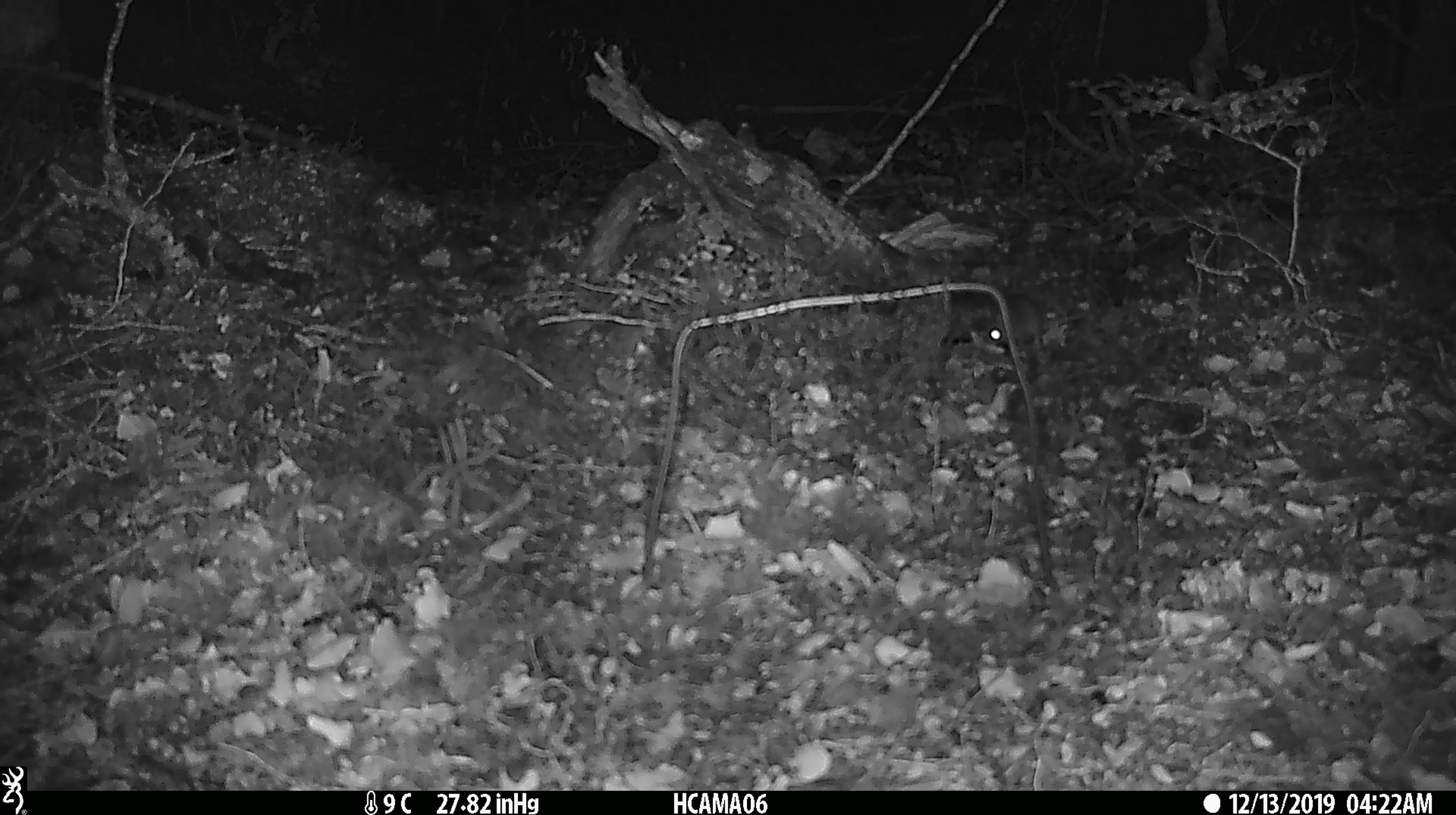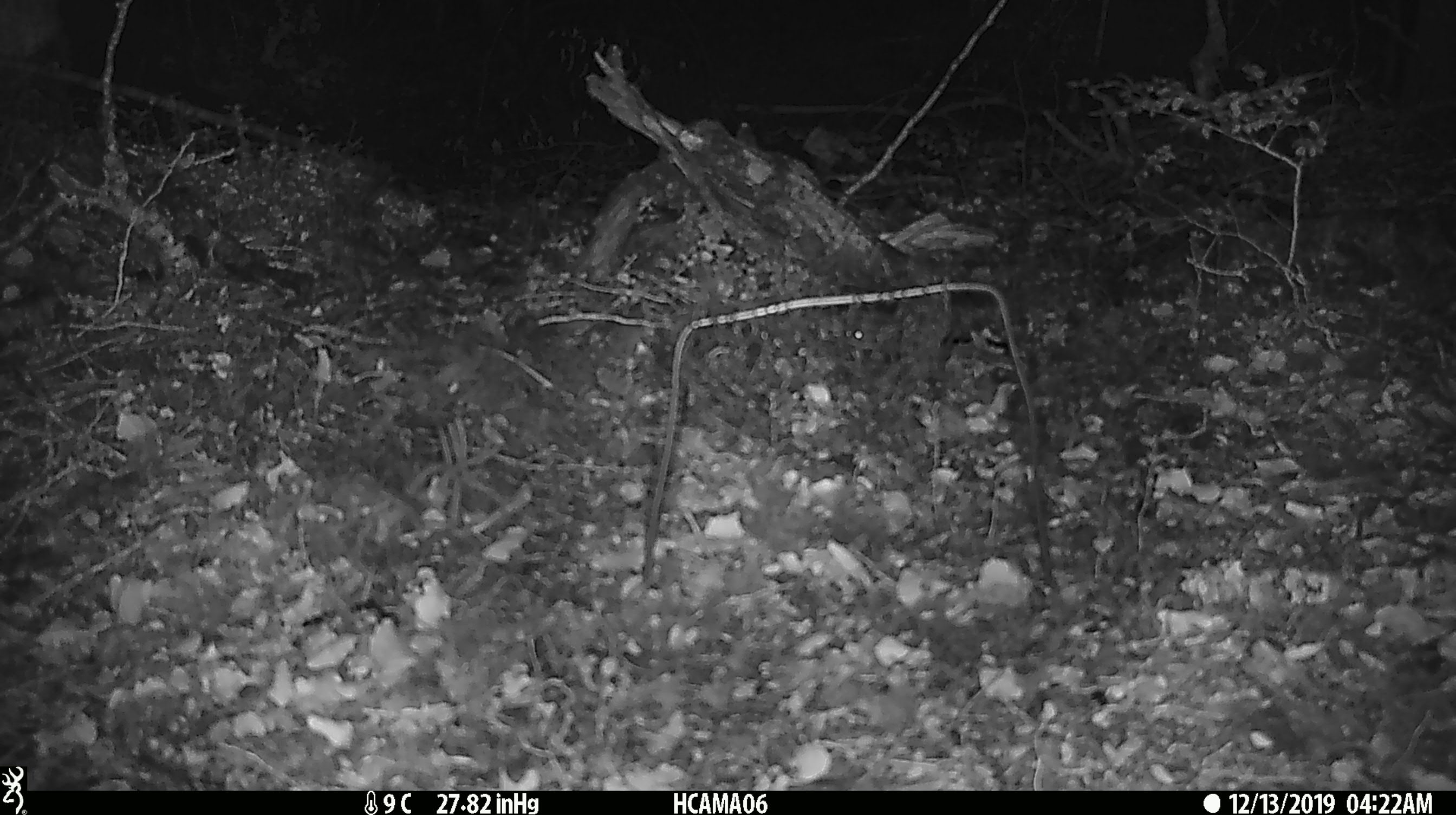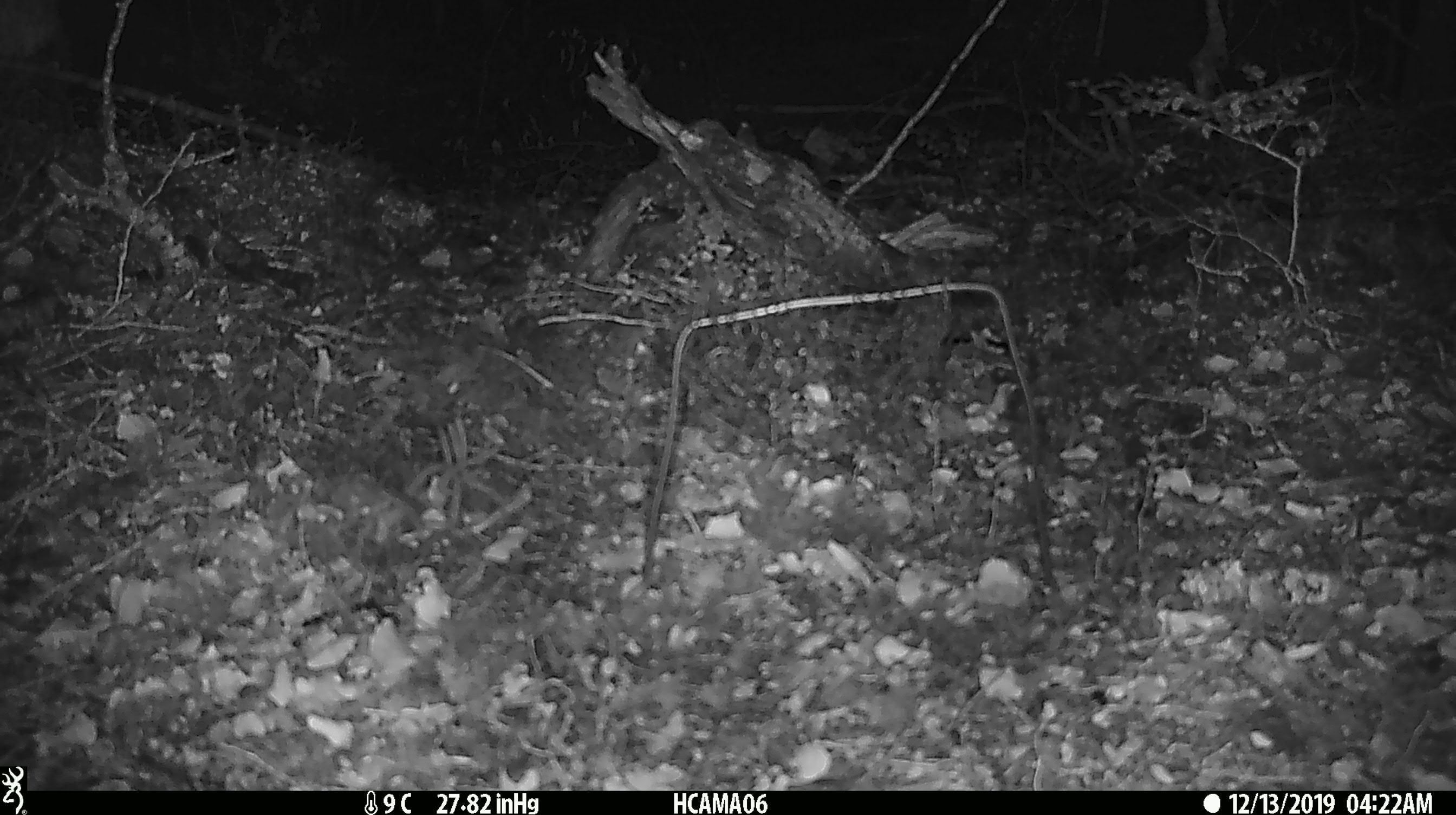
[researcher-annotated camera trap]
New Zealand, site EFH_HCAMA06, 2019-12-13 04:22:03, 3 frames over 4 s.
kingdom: Animalia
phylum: Chordata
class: Mammalia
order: Rodentia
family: Muridae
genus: Mus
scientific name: Mus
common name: mouse